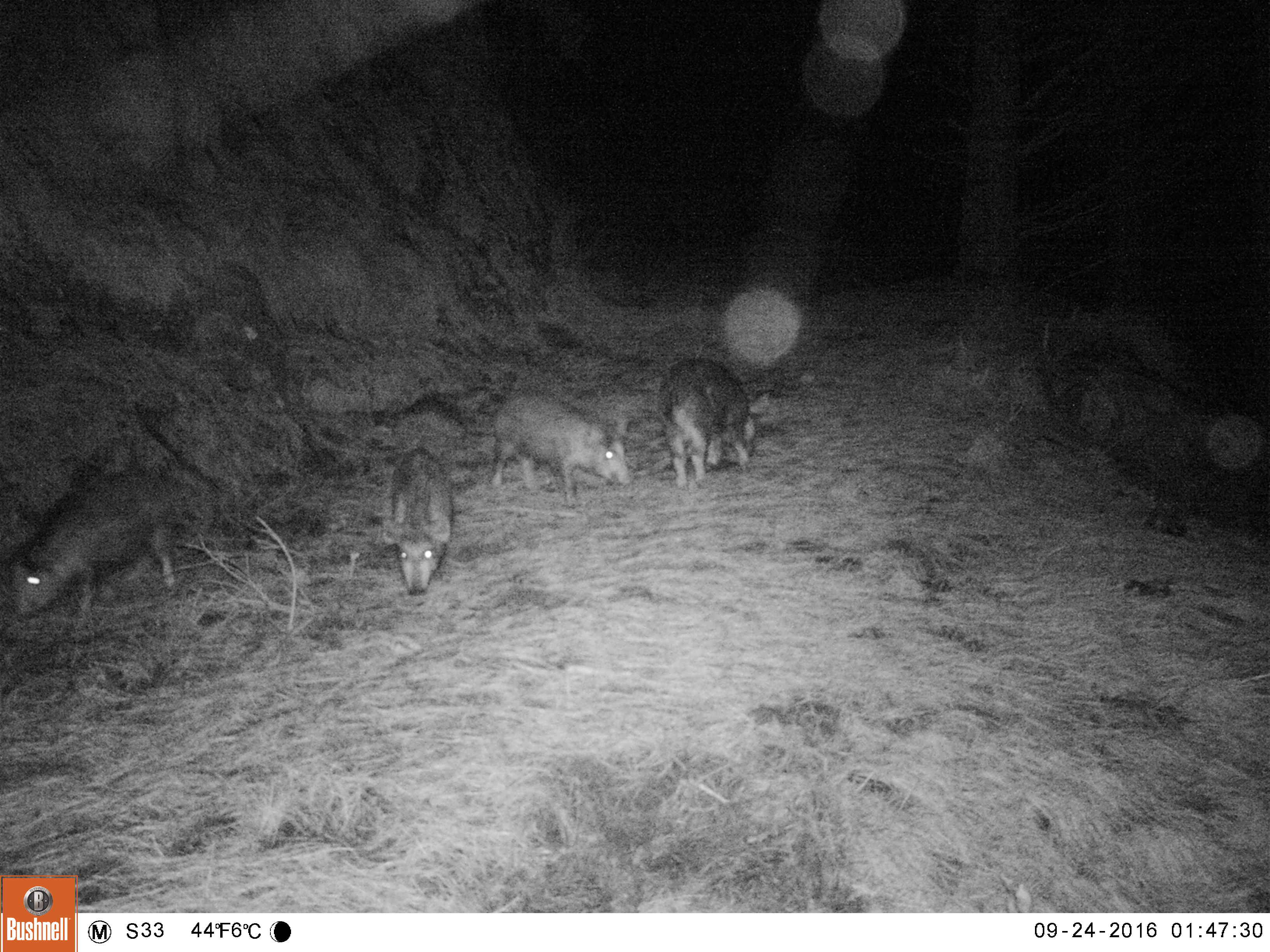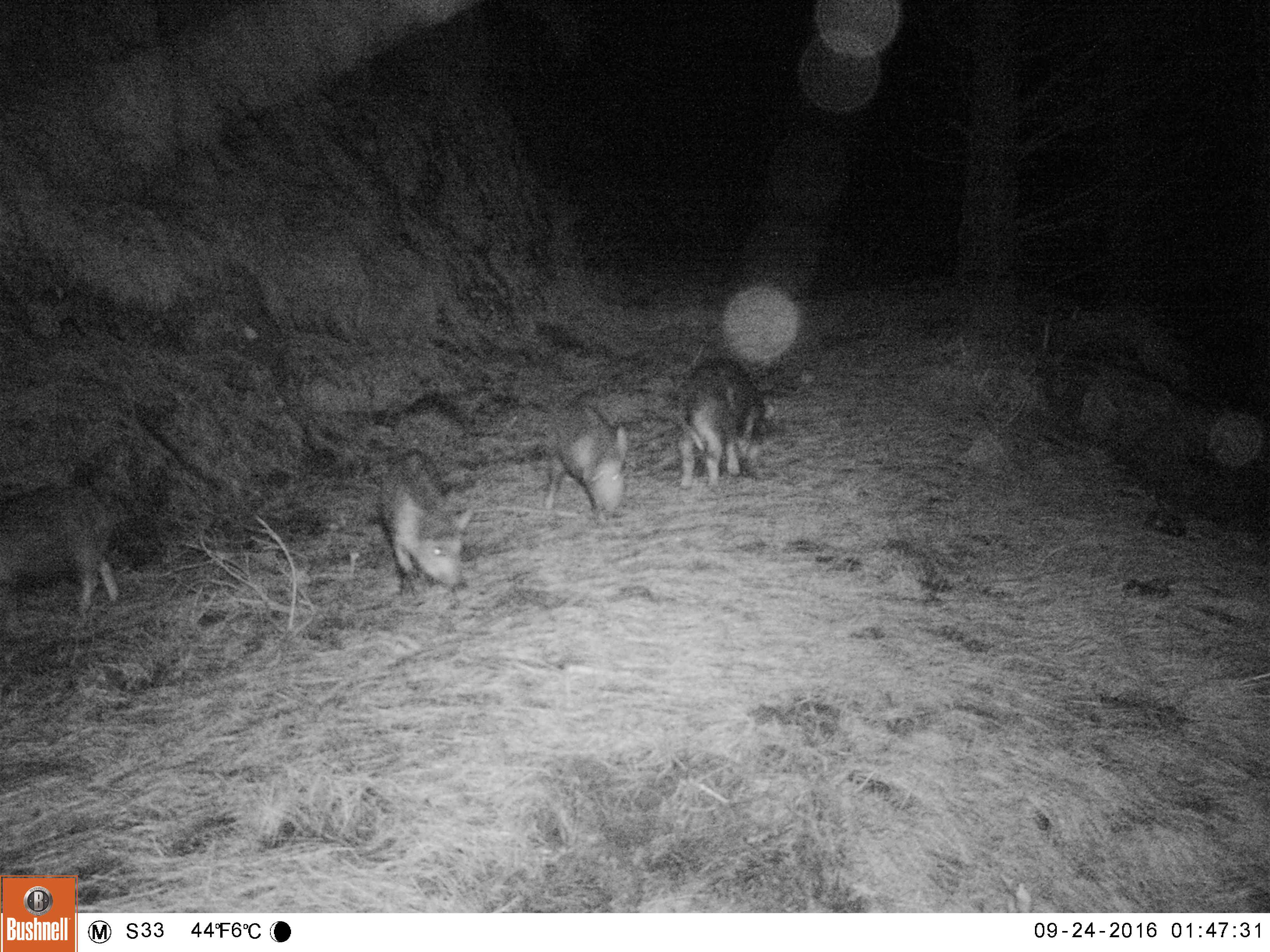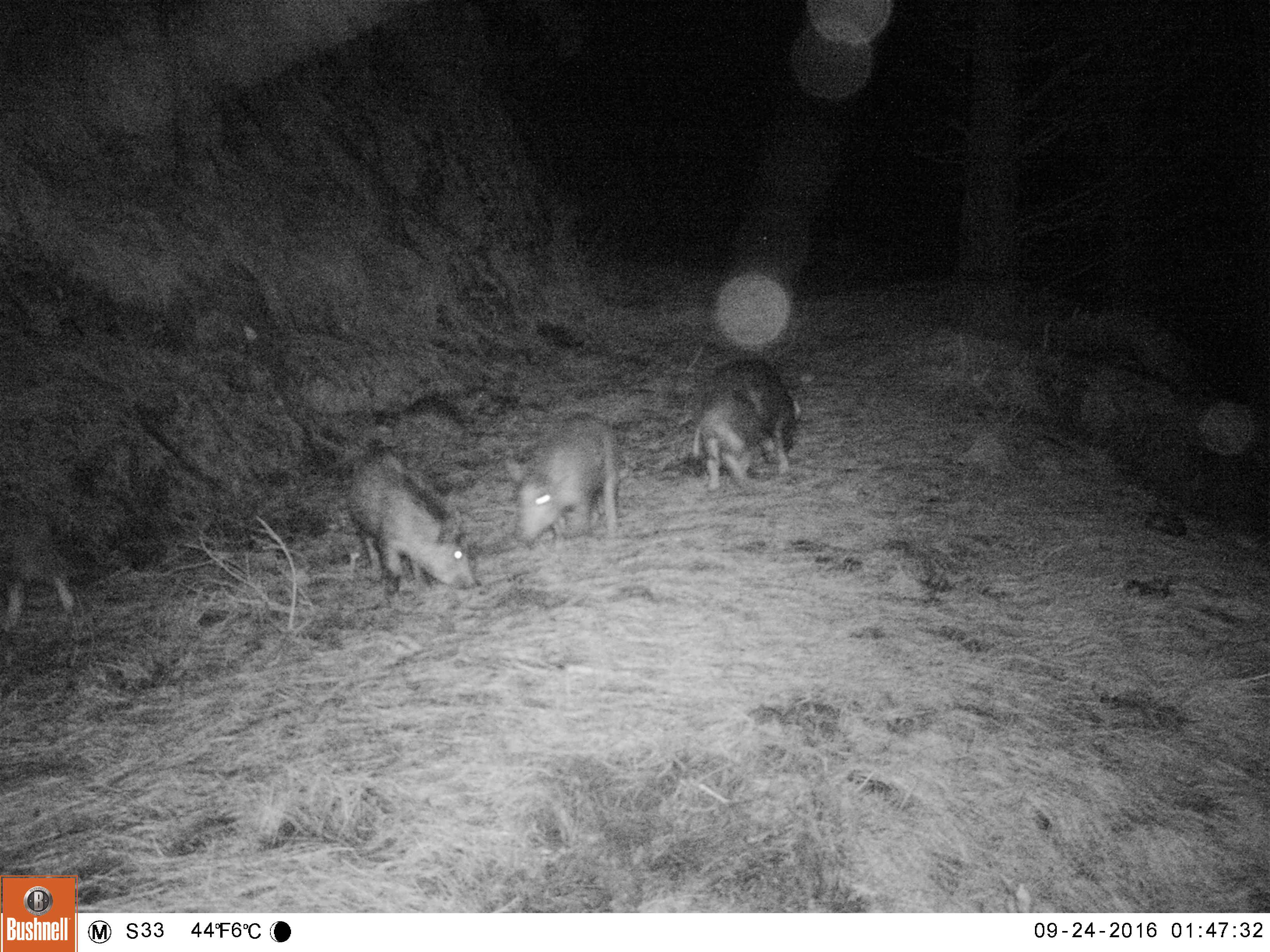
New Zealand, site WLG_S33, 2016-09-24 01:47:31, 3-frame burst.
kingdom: Animalia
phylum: Chordata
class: Mammalia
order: Artiodactyla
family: Suidae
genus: Sus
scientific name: Sus scrofa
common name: pig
Pig (Sus scrofa).